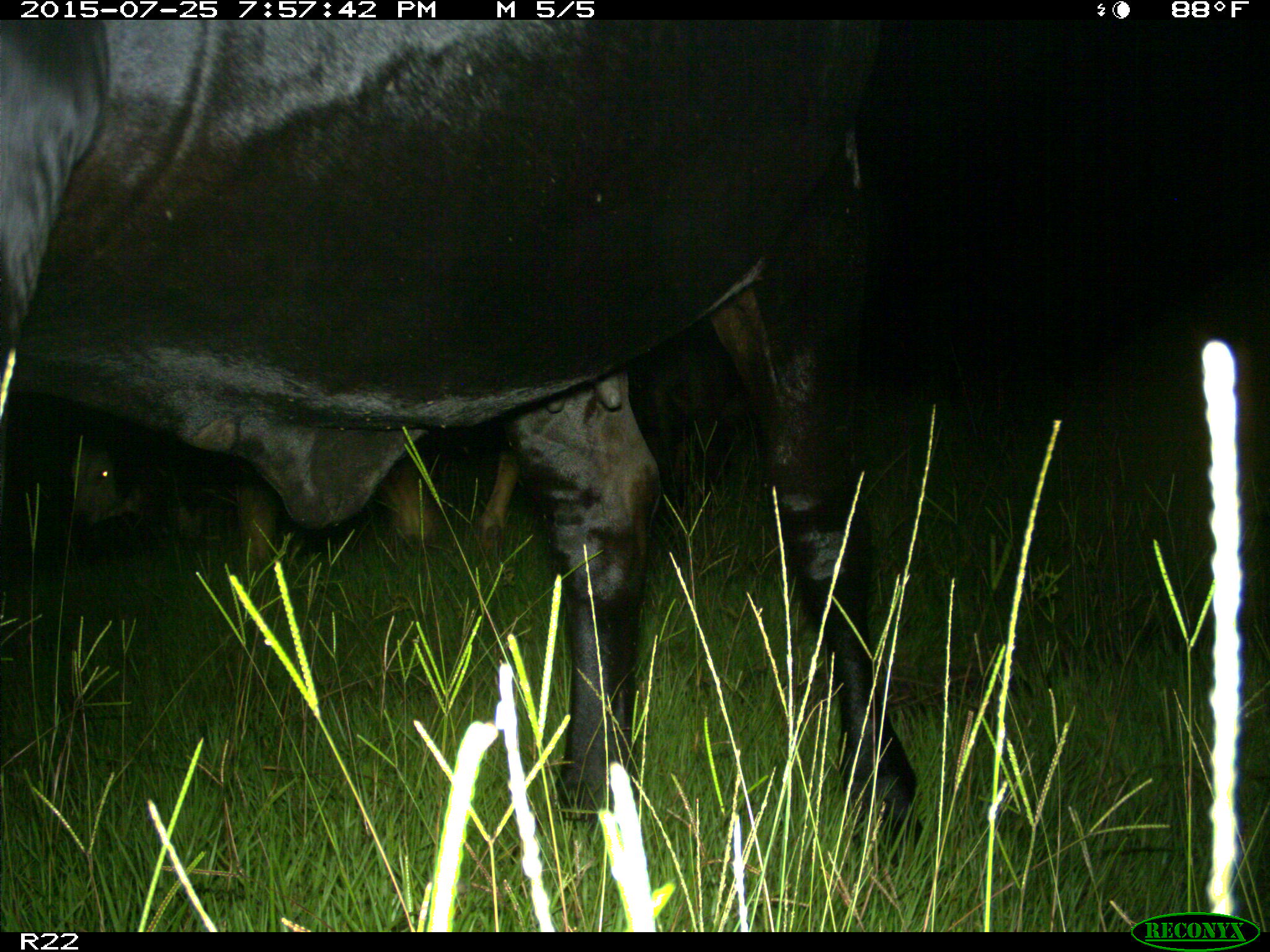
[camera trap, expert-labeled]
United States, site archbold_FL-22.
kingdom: Animalia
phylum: Chordata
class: Mammalia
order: Artiodactyla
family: Bovidae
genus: Bos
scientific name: Bos taurus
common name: domestic cow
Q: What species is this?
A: Bos taurus (domestic cow).